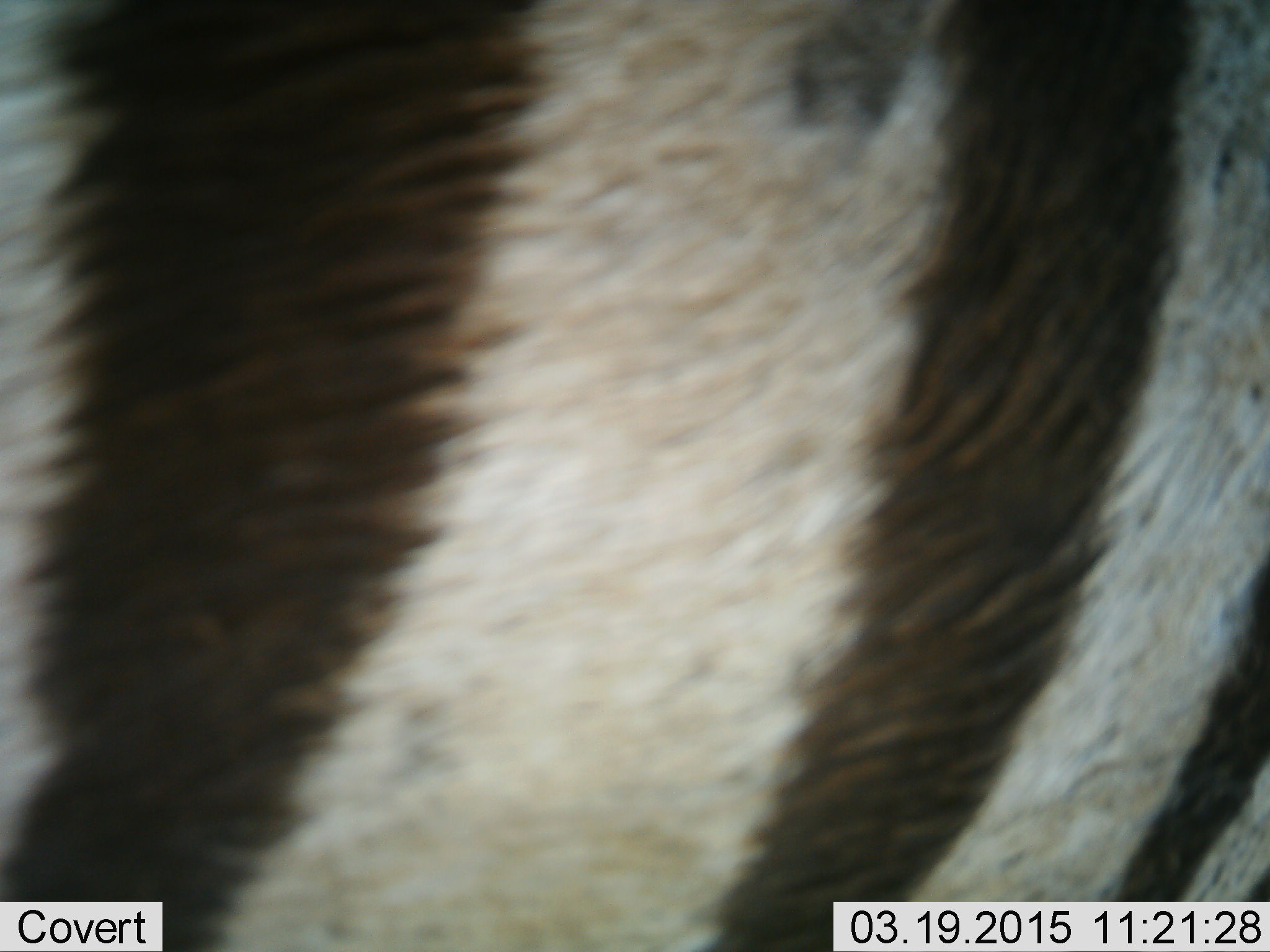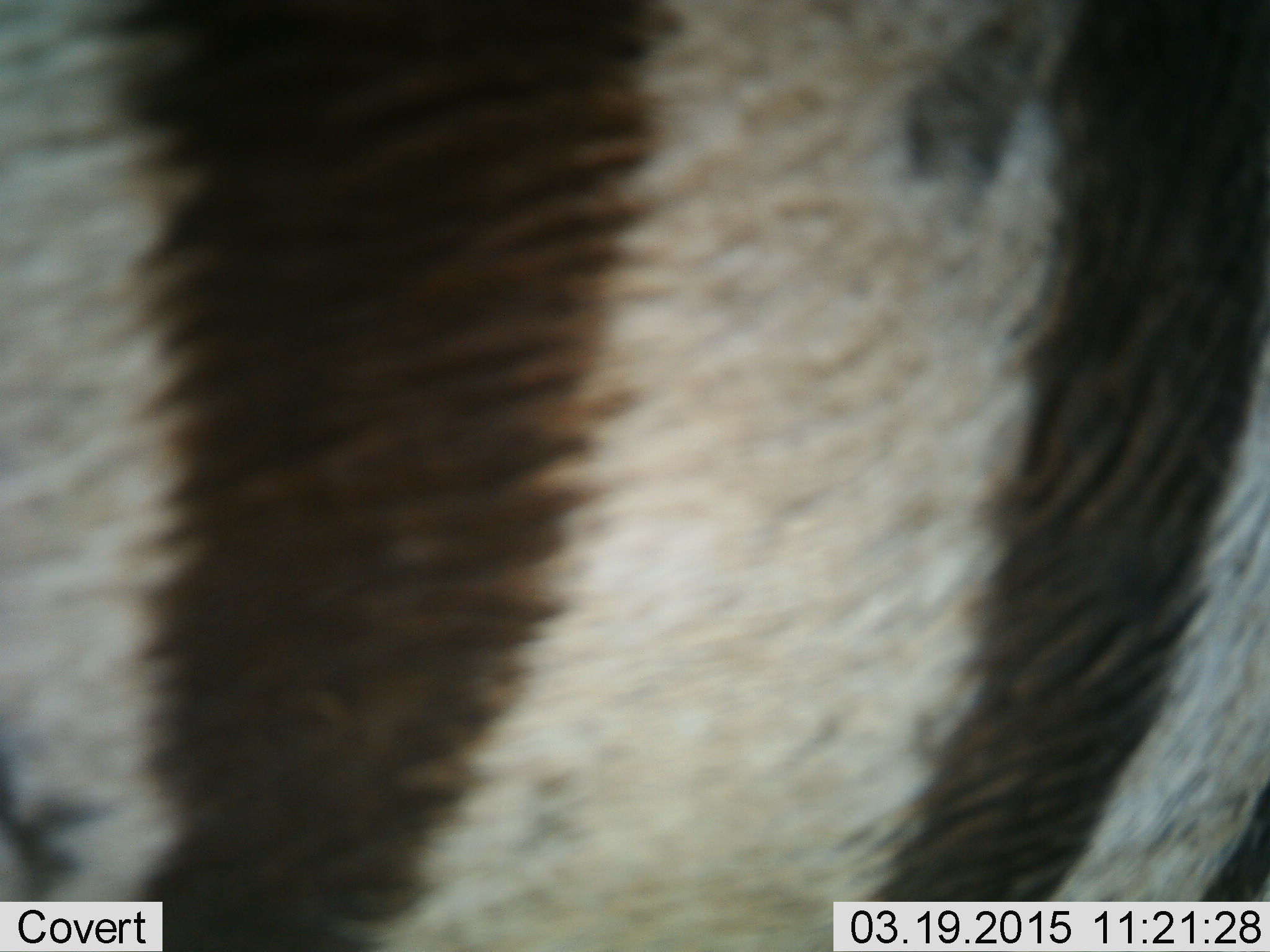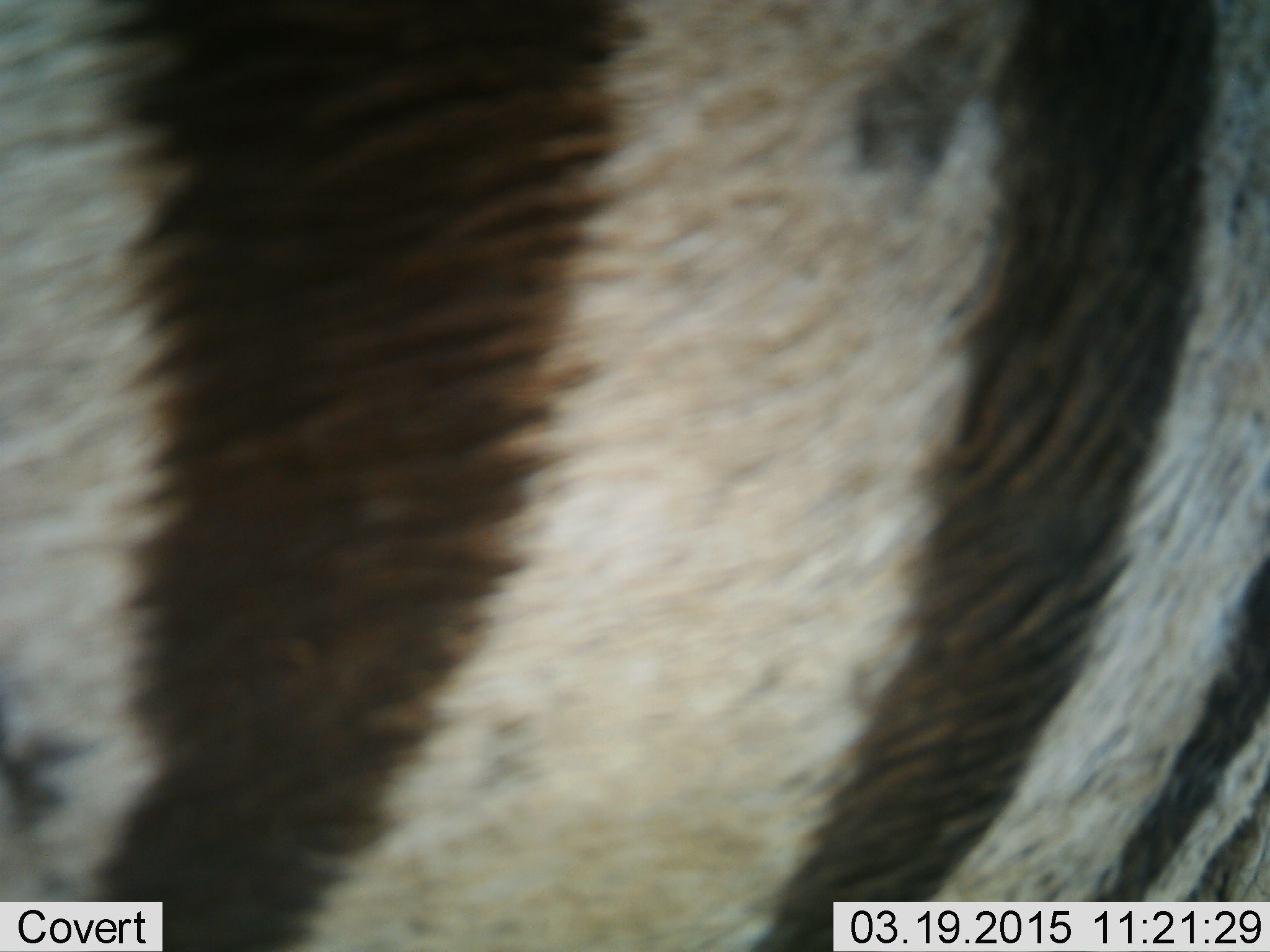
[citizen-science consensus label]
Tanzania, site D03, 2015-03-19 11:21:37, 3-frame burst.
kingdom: Animalia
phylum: Chordata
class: Mammalia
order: Perissodactyla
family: Equidae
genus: Equus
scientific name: Equus quagga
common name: plains zebra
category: zebra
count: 1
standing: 80%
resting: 0%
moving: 30%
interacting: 0%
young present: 0%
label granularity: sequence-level